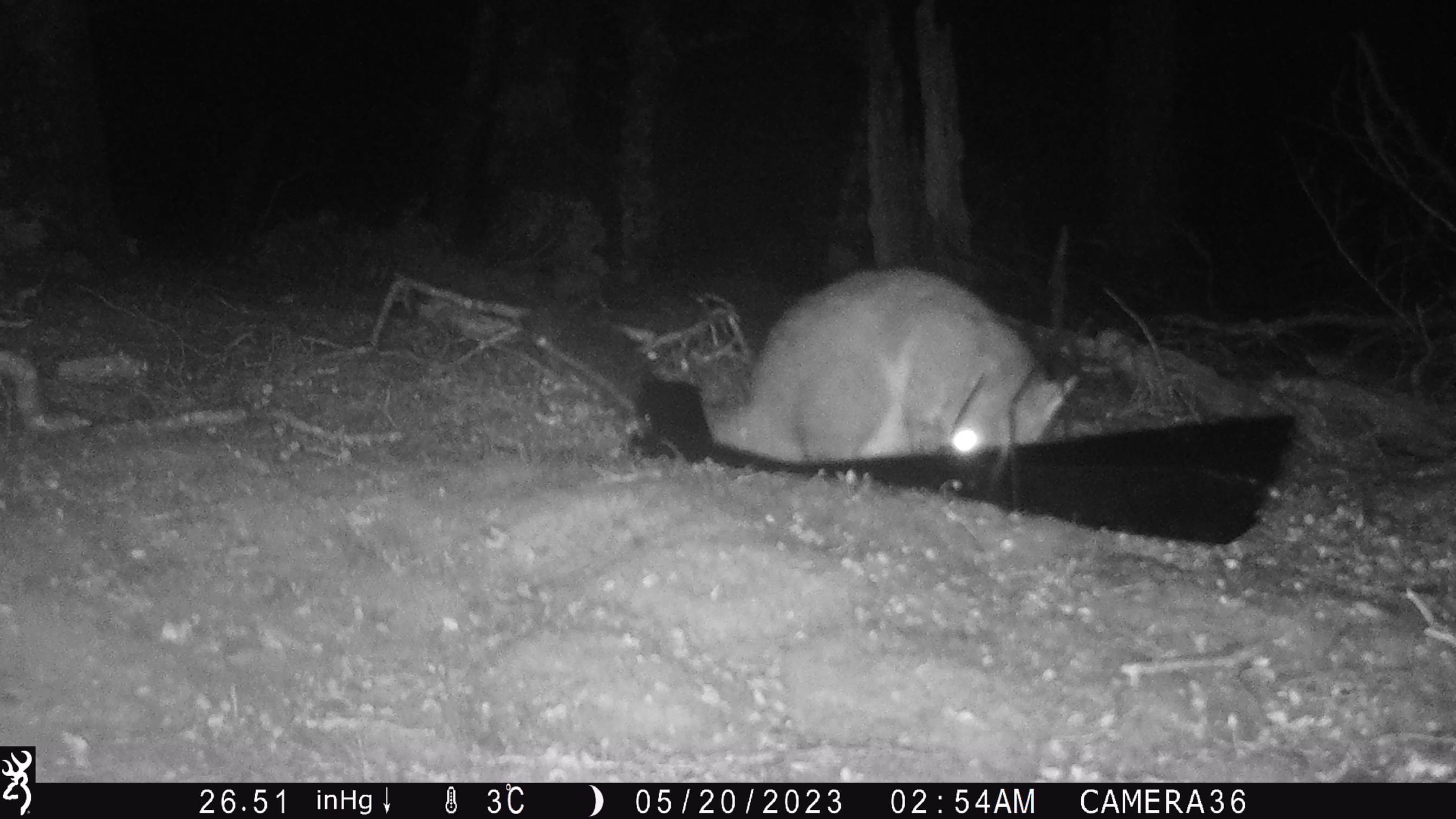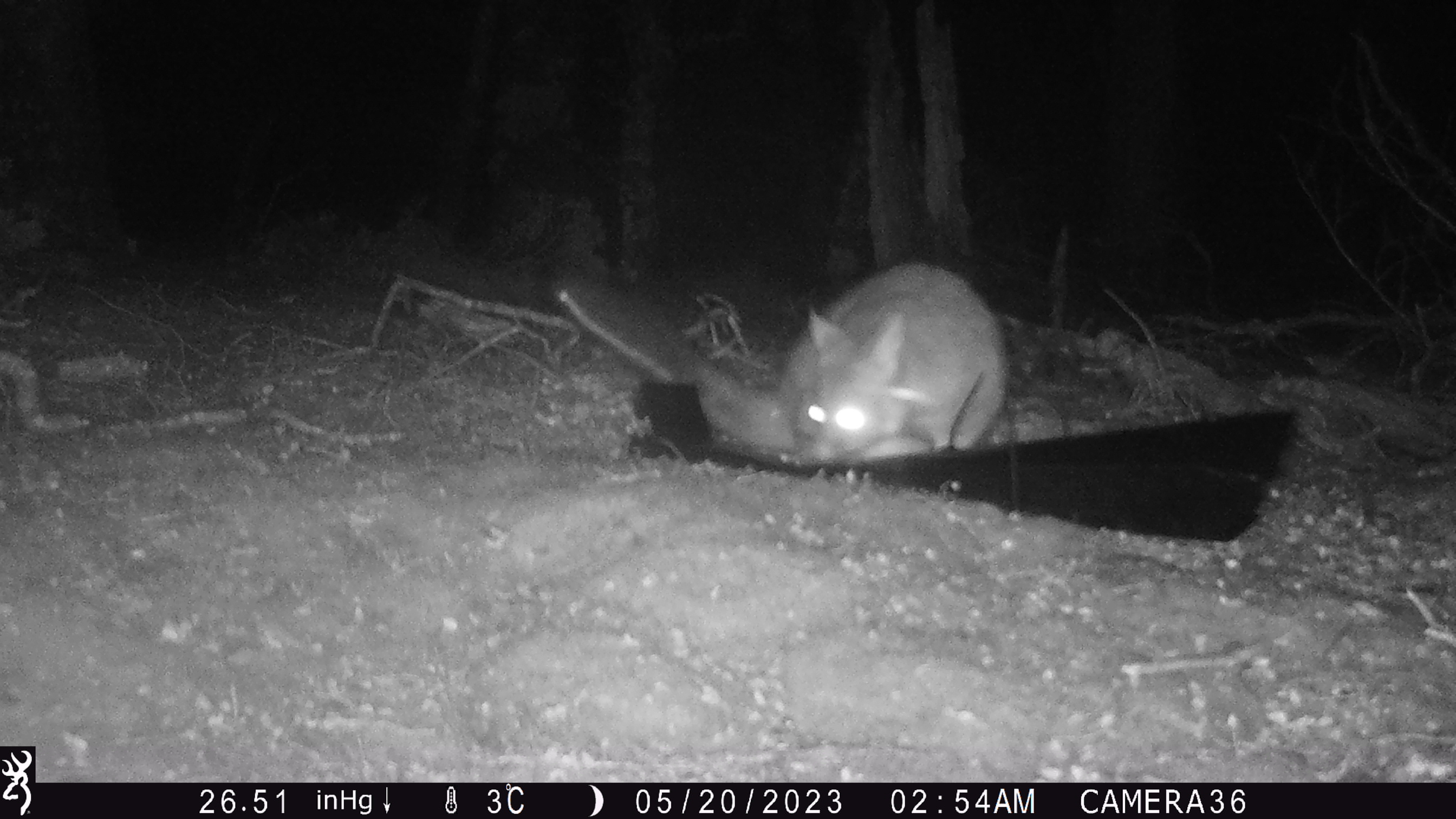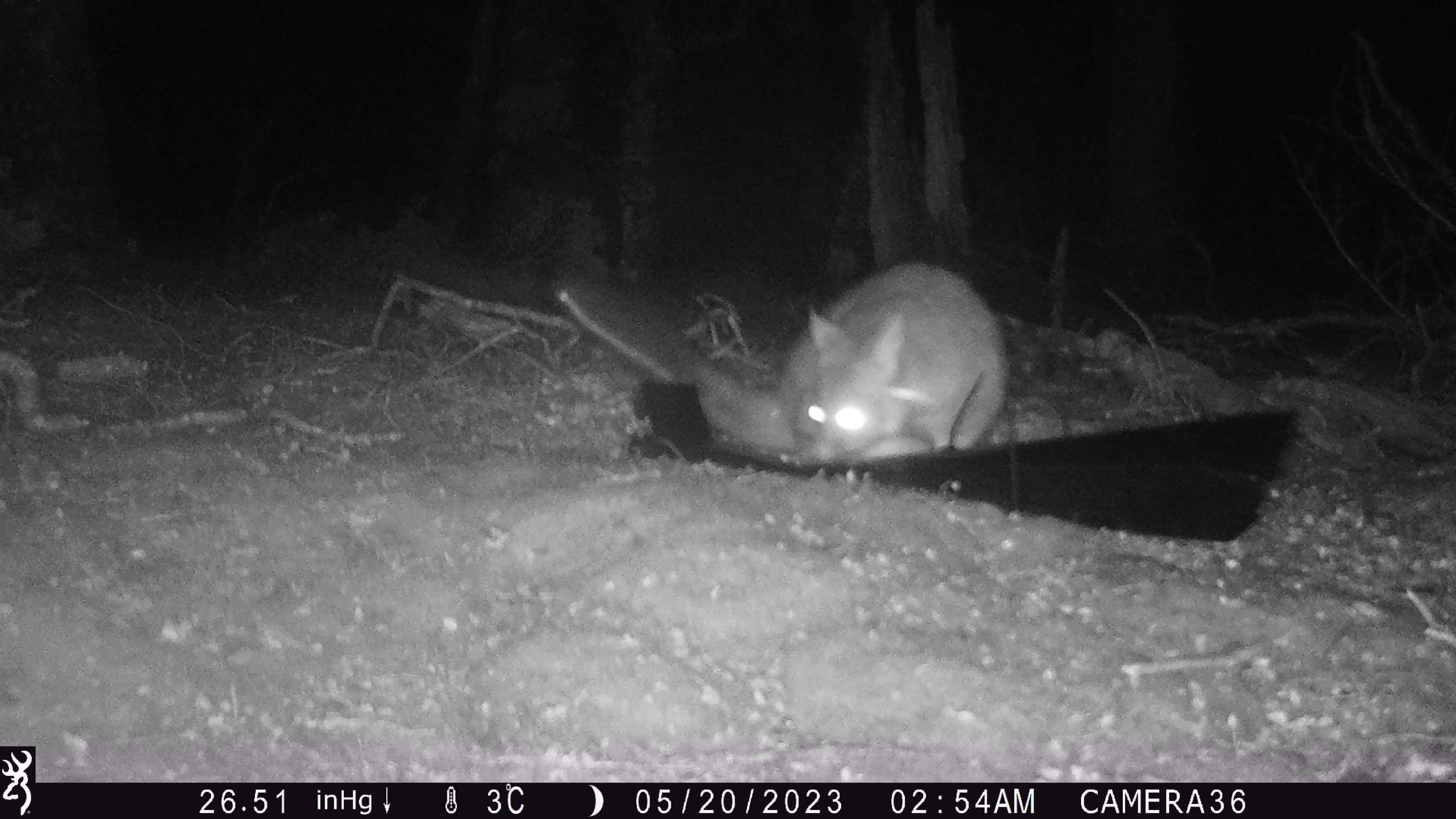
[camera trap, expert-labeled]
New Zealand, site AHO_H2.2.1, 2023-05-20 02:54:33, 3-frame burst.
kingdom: Animalia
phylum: Chordata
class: Mammalia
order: Carnivora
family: Mustelidae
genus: Mustela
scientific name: Mustela erminea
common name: stoat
Stoat (Mustela erminea).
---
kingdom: Animalia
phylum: Chordata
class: Mammalia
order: Diprotodontia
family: Phalangeridae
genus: Trichosurus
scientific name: Trichosurus vulpecula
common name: common brushtail possum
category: possum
Possum (common brushtail possum) (Trichosurus vulpecula).